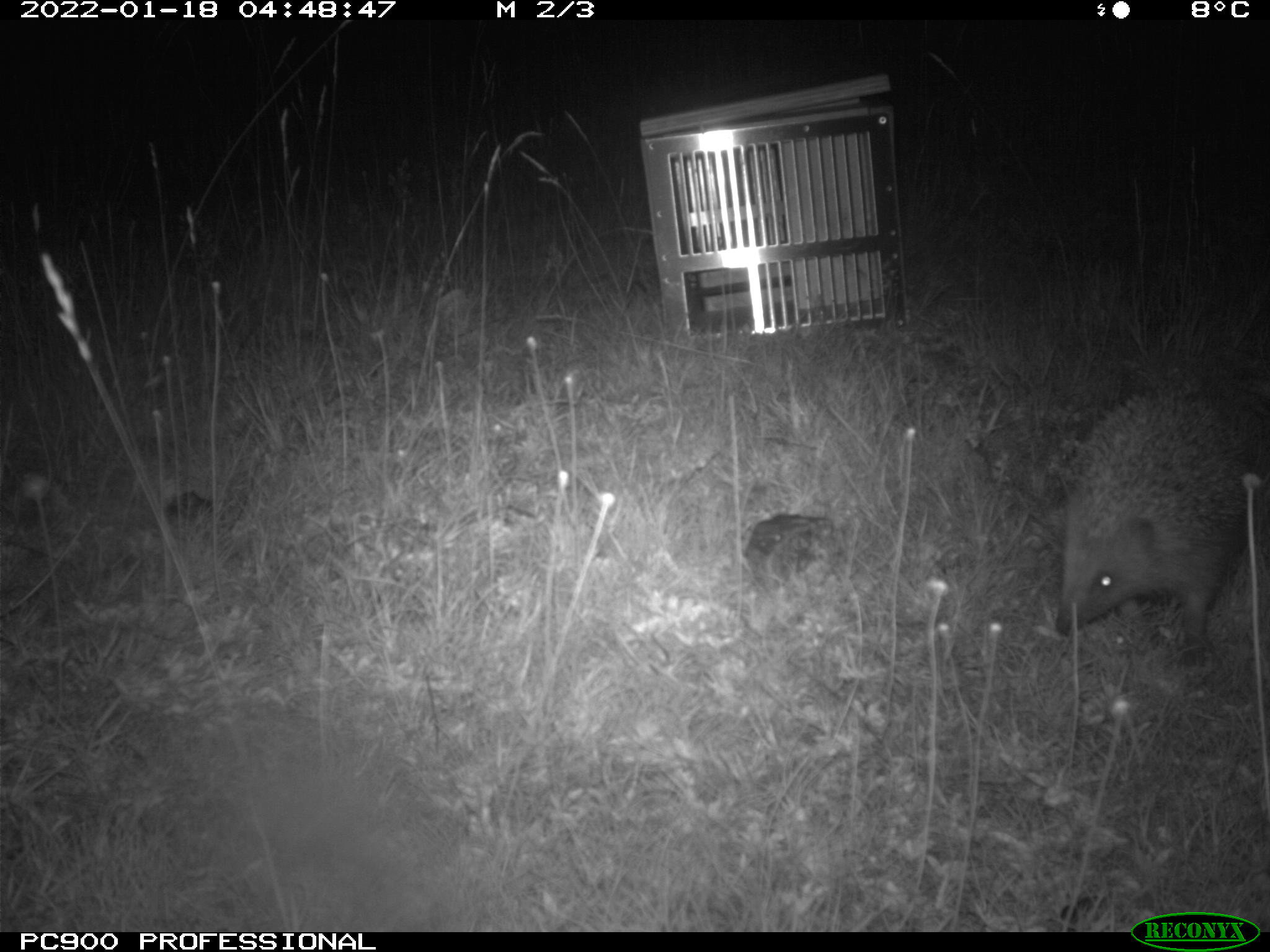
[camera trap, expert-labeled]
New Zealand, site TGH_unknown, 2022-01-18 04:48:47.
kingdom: Animalia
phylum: Chordata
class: Mammalia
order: Eulipotyphla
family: Erinaceidae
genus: Erinaceus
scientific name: Erinaceus europaeus europaeus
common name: european hedgehog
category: hedgehog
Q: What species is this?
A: Hedgehog (european hedgehog) (Erinaceus europaeus europaeus).